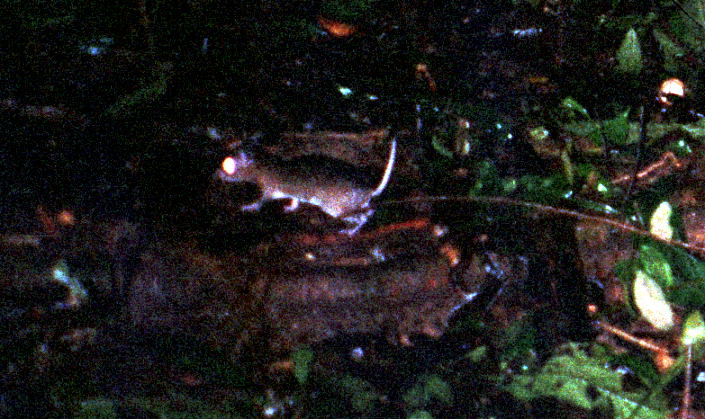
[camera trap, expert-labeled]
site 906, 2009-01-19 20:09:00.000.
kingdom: Animalia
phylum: Chordata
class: Mammalia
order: Rodentia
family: Echimyidae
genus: Proechimys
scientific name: Proechimys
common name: south american spiny rats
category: proechimys sp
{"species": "proechimys sp (south american spiny rats) (Proechimys)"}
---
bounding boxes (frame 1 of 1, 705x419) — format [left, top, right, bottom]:
proechimys sp: [212, 137, 398, 238]